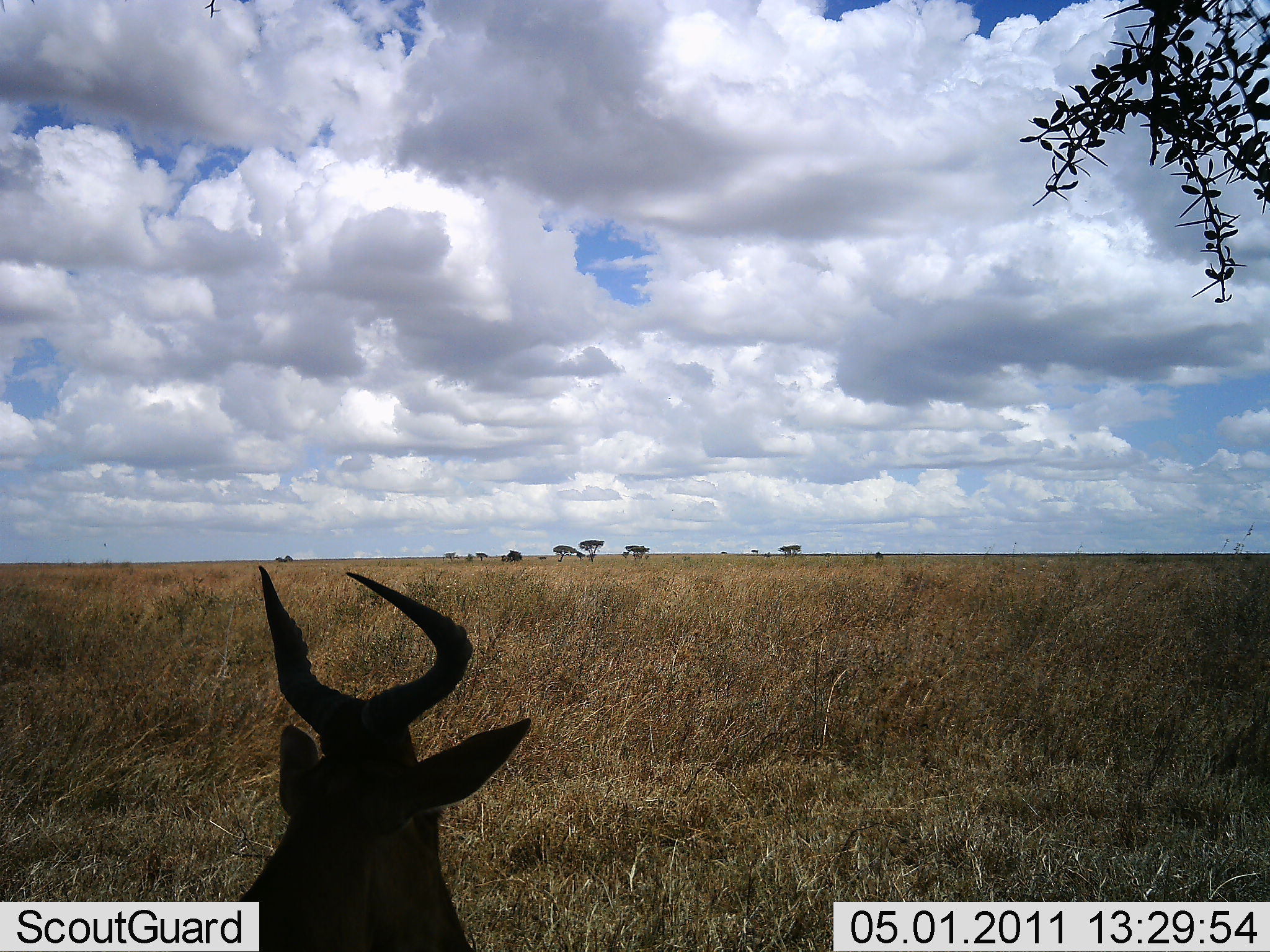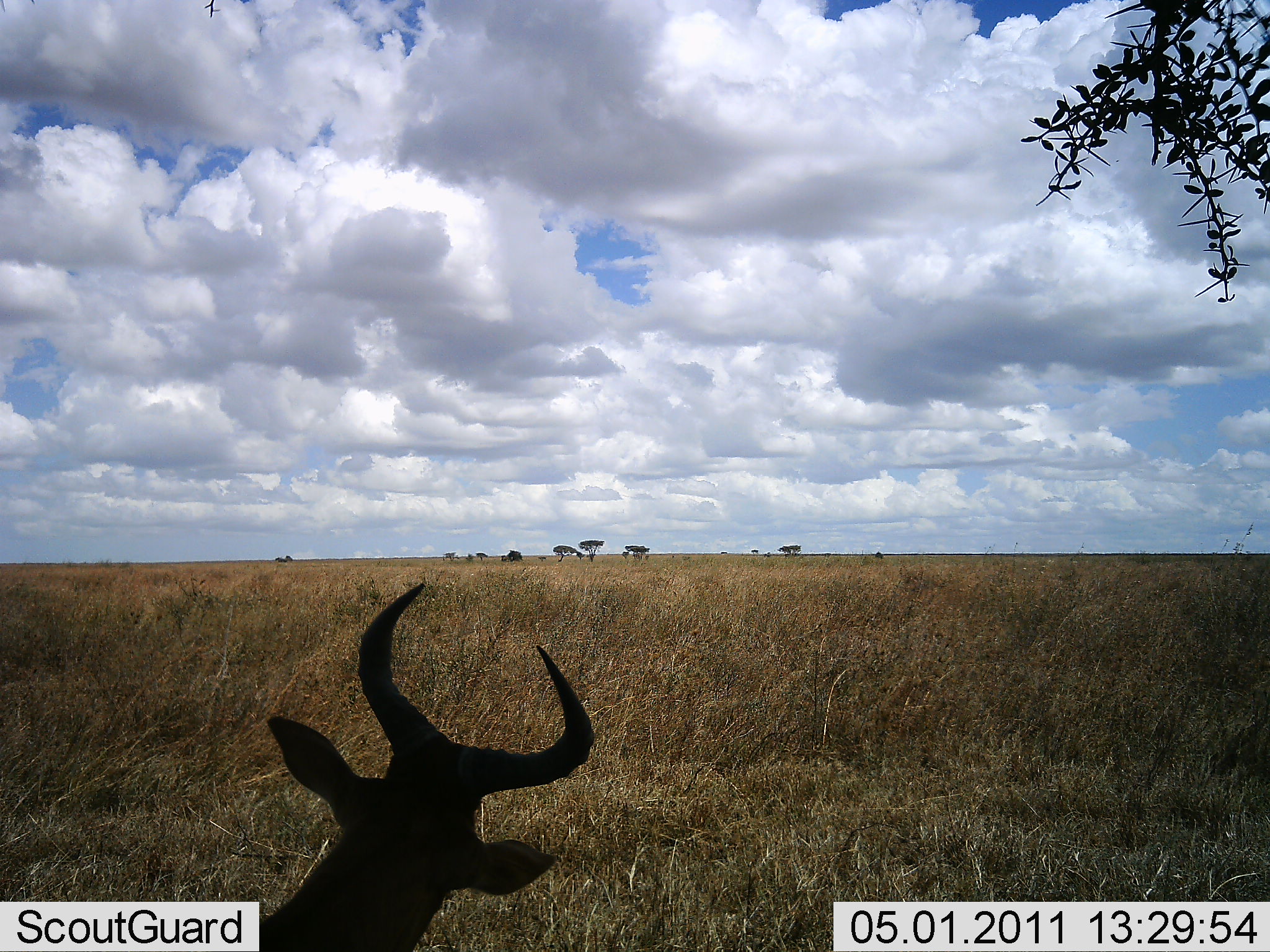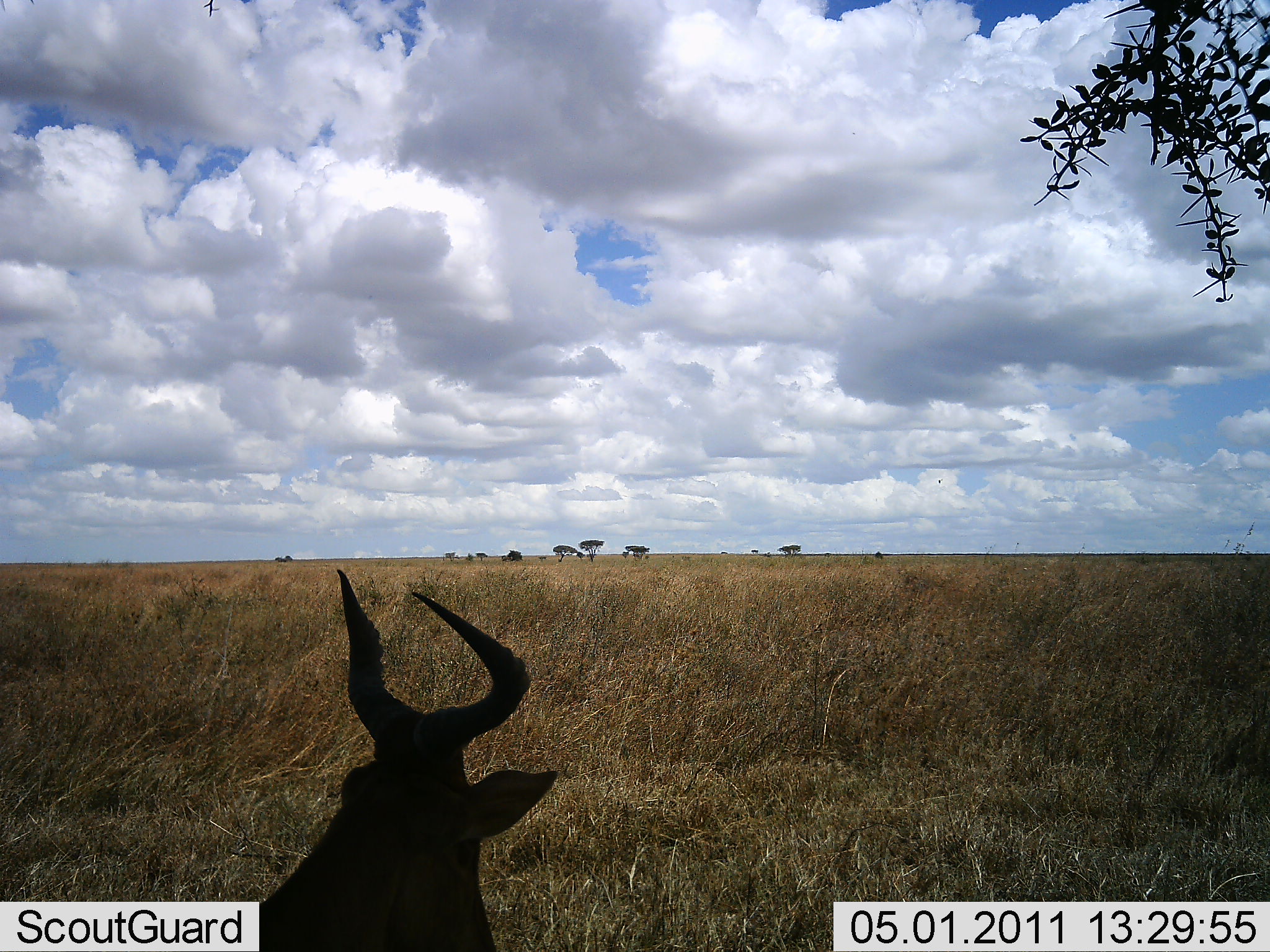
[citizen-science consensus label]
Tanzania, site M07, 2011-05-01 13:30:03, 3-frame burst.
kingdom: Animalia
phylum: Chordata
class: Mammalia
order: Artiodactyla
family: Bovidae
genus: Alcelaphus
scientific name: Alcelaphus buselaphus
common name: hartebeest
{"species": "hartebeest (Alcelaphus buselaphus)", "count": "1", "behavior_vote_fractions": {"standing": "40%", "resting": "60%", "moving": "0%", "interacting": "0%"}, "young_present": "0%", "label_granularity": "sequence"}